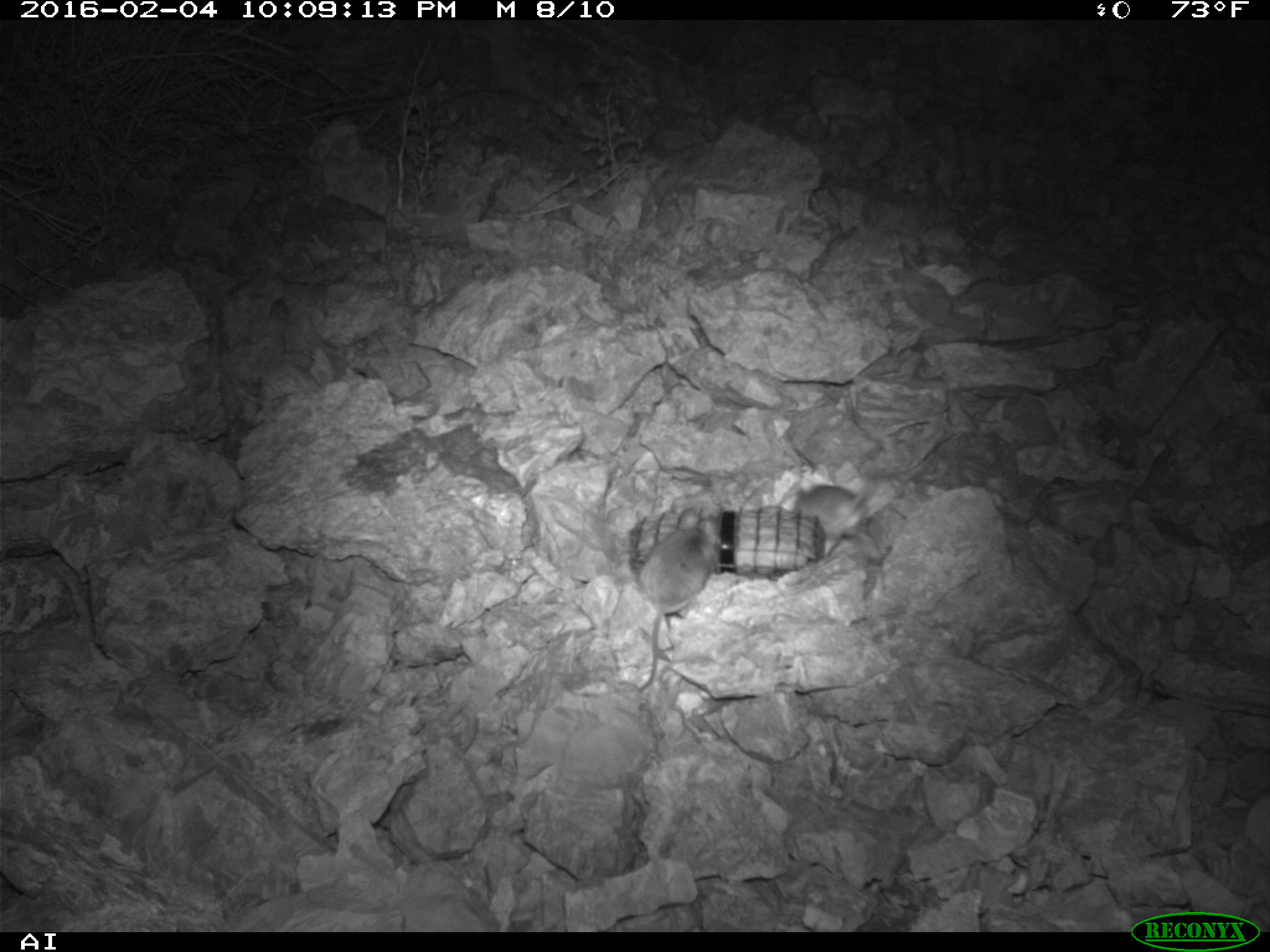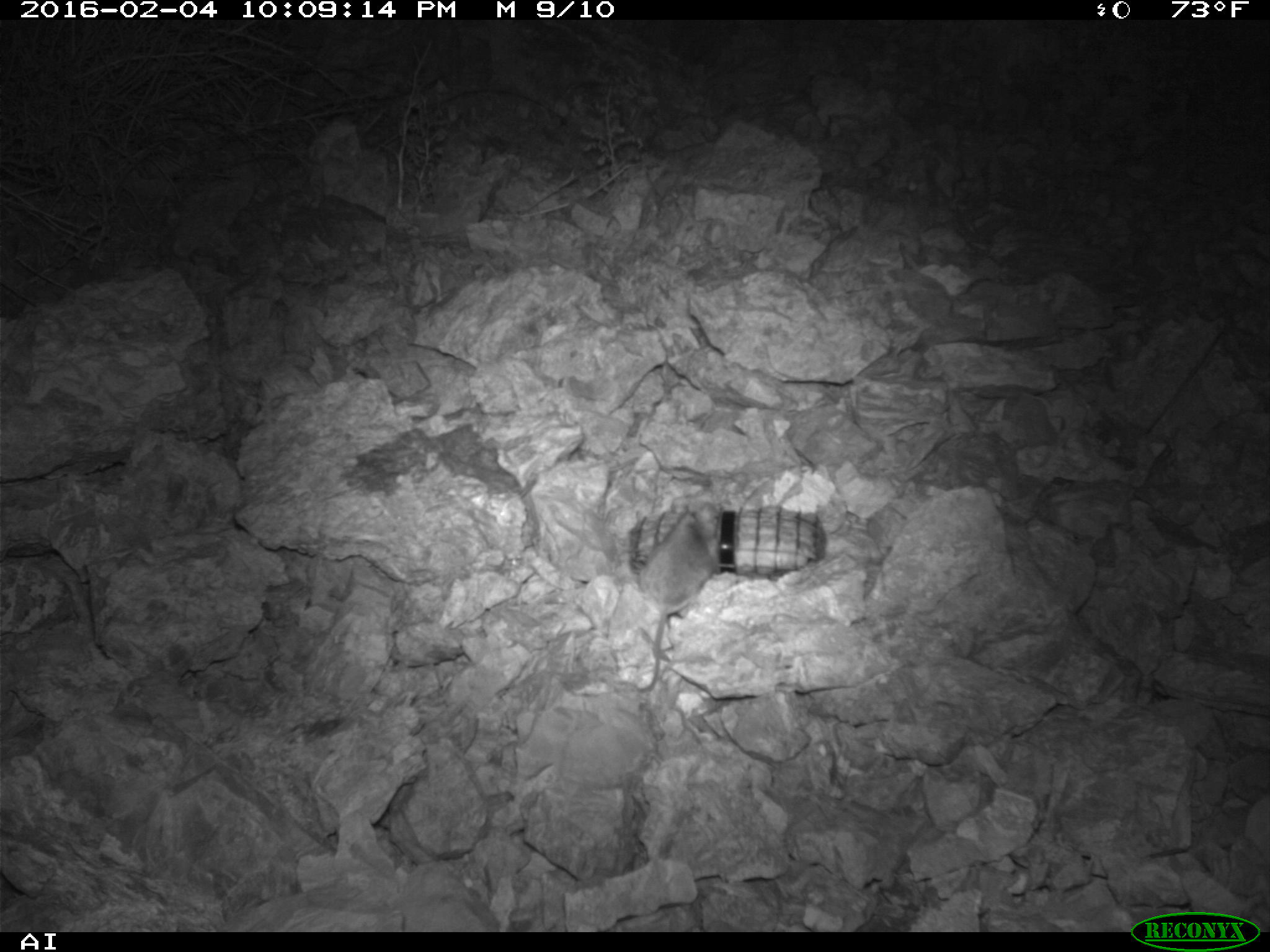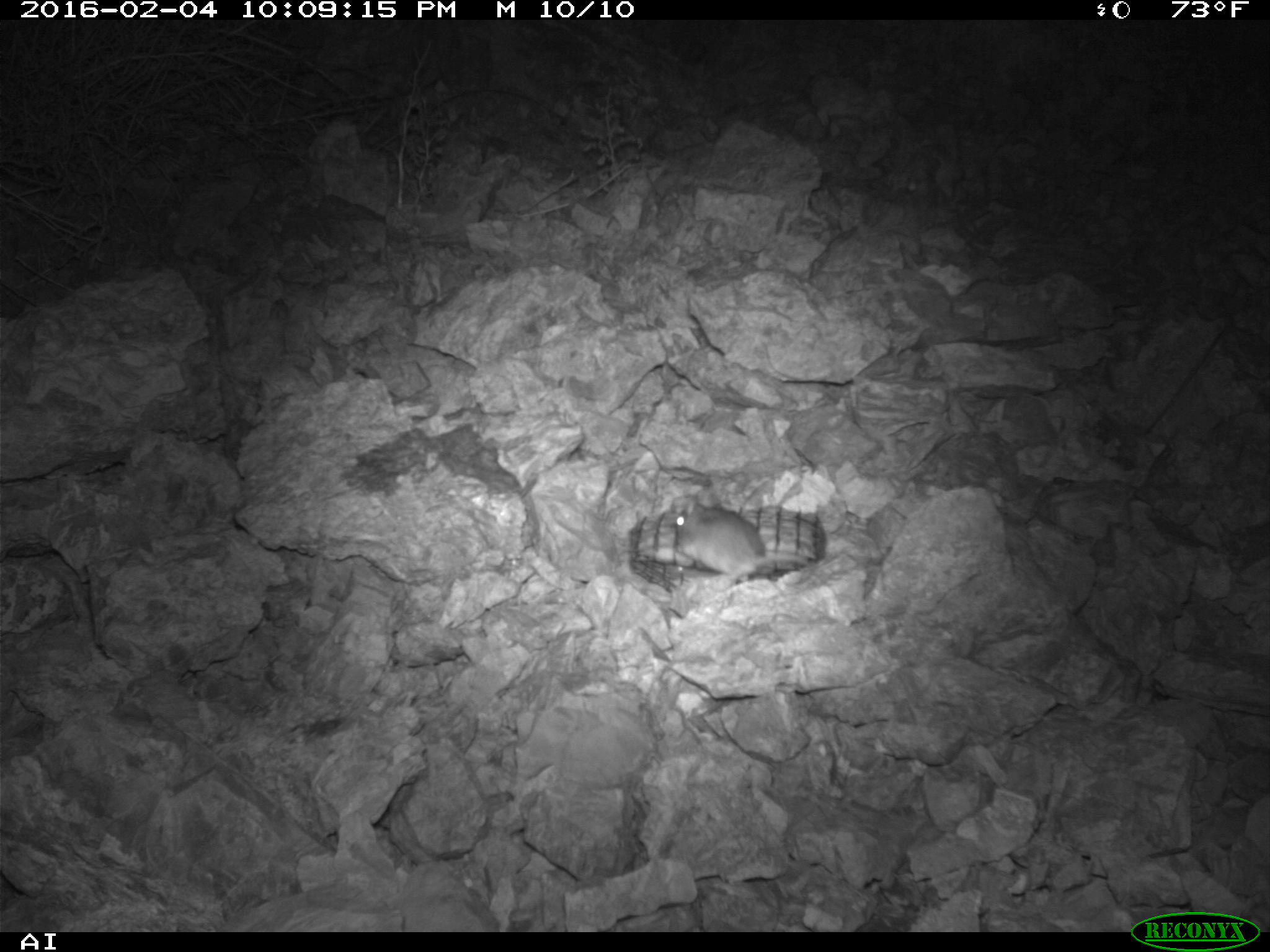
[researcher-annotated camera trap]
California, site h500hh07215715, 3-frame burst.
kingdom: Animalia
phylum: Chordata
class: Mammalia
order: Rodentia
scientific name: Rodentia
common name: rodent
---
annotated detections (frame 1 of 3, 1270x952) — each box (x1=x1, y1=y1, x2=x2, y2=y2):
rodent: (x1=637, y1=507, x2=720, y2=692); (x1=793, y1=464, x2=872, y2=557)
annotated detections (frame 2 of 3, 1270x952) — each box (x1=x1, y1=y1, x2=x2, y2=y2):
rodent: (x1=634, y1=509, x2=711, y2=693)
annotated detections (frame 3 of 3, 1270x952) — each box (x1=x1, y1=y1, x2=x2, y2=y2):
rodent: (x1=673, y1=501, x2=807, y2=578)